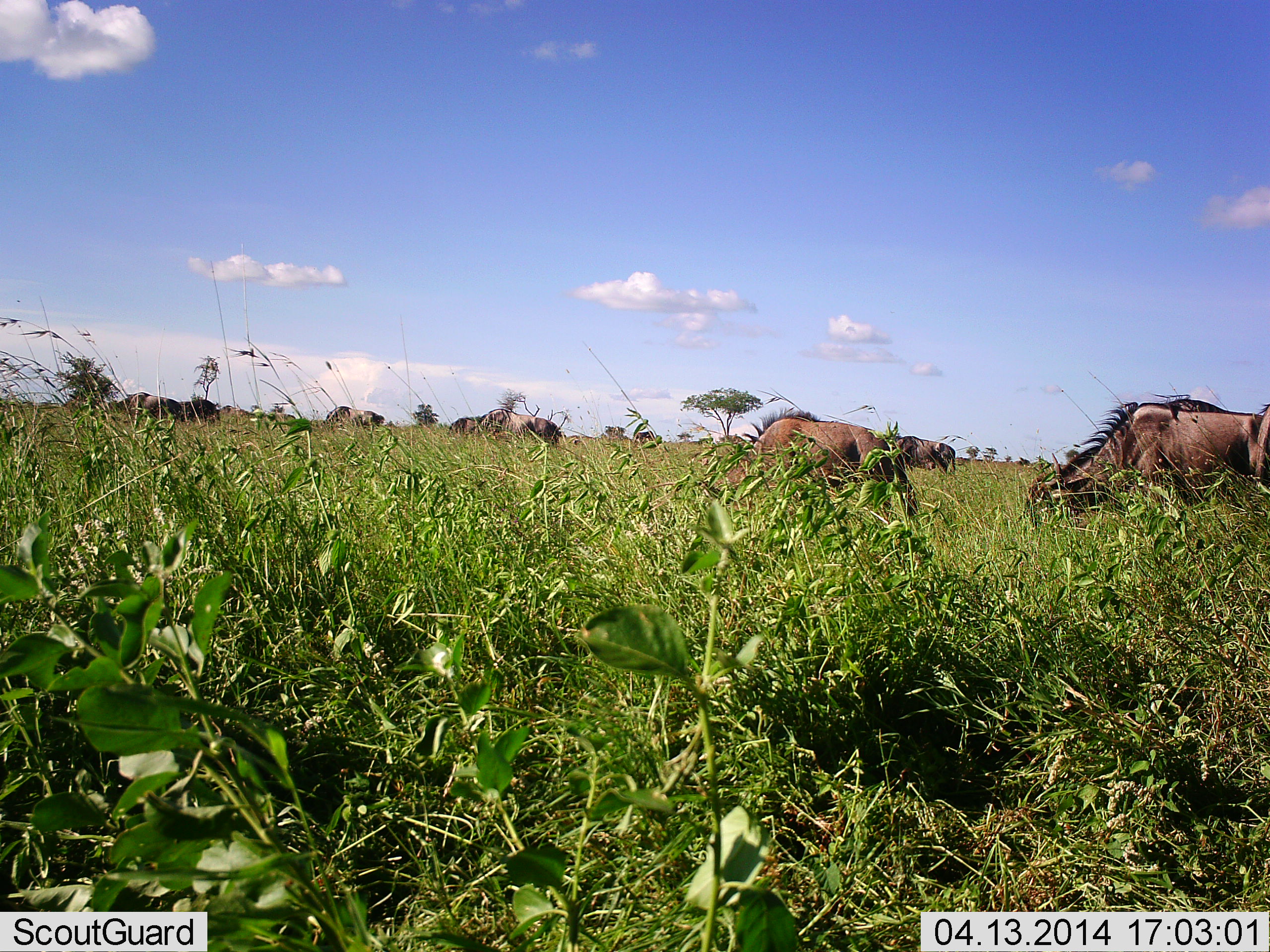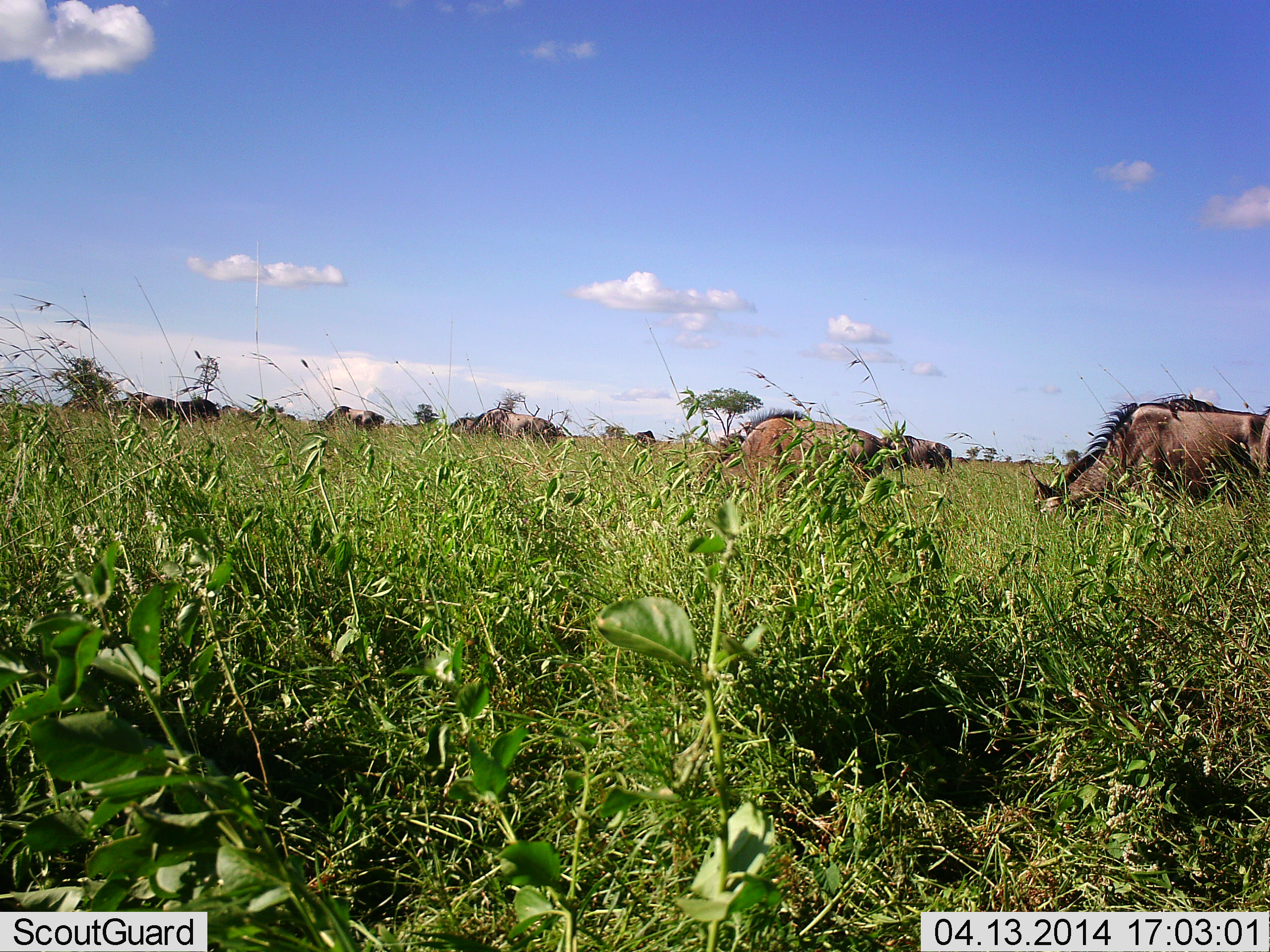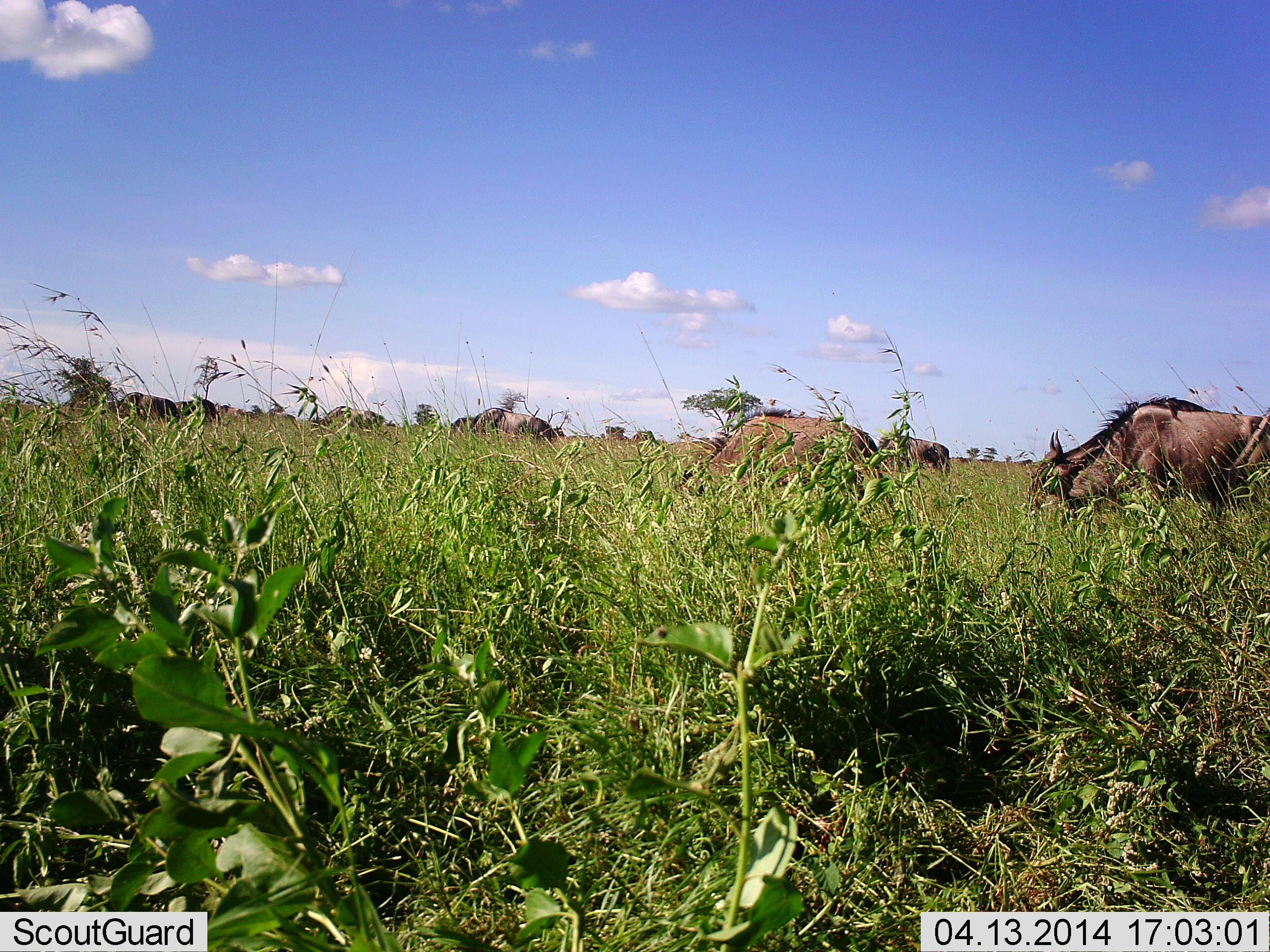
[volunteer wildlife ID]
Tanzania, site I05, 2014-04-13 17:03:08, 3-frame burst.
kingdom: Animalia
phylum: Chordata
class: Mammalia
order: Artiodactyla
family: Bovidae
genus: Connochaetes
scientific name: Connochaetes taurinus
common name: blue wildebeest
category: wildebeest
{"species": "wildebeest (blue wildebeest) (Connochaetes taurinus)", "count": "11-50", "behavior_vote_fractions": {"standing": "40%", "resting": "0%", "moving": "0%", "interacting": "0%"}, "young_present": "0%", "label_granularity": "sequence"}